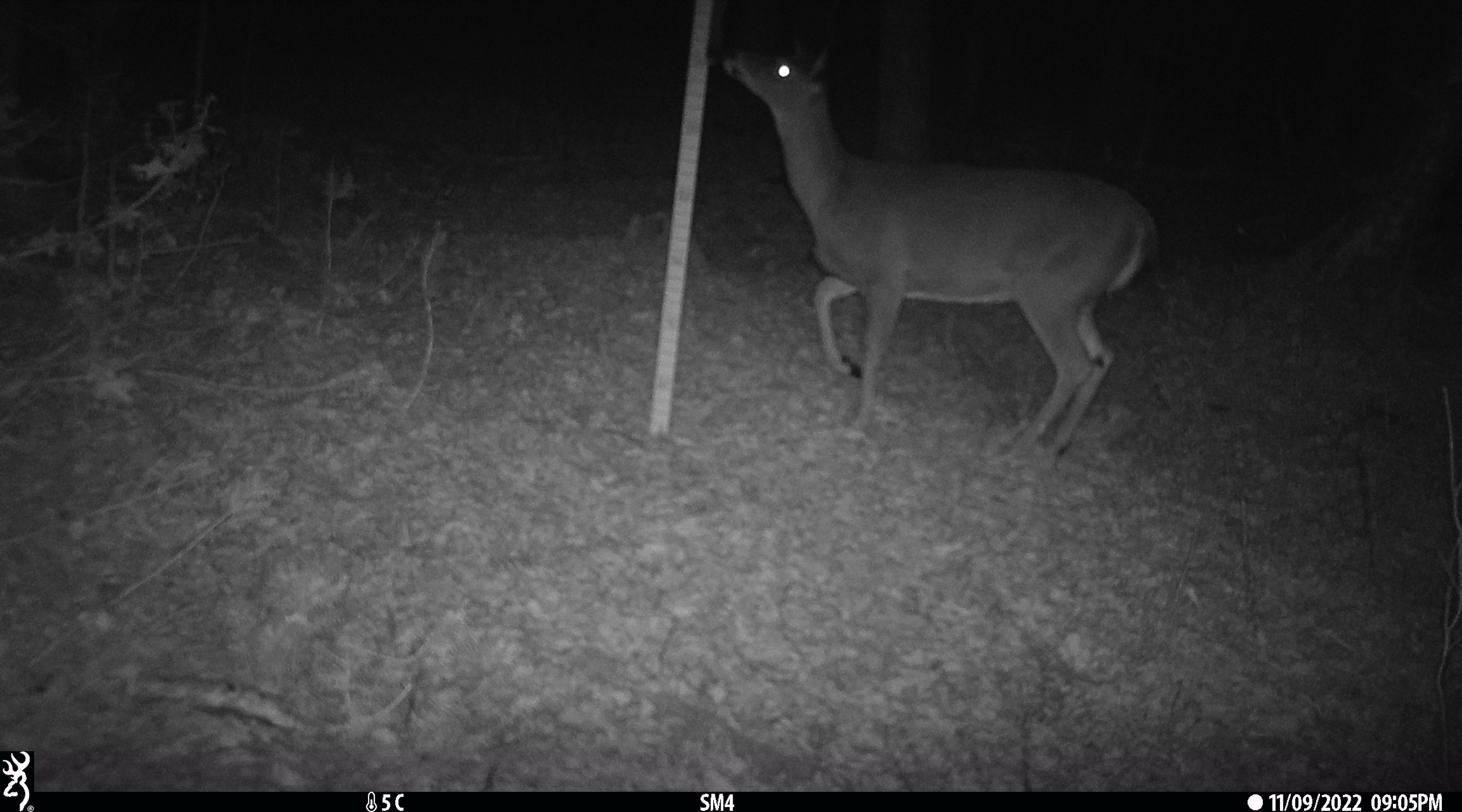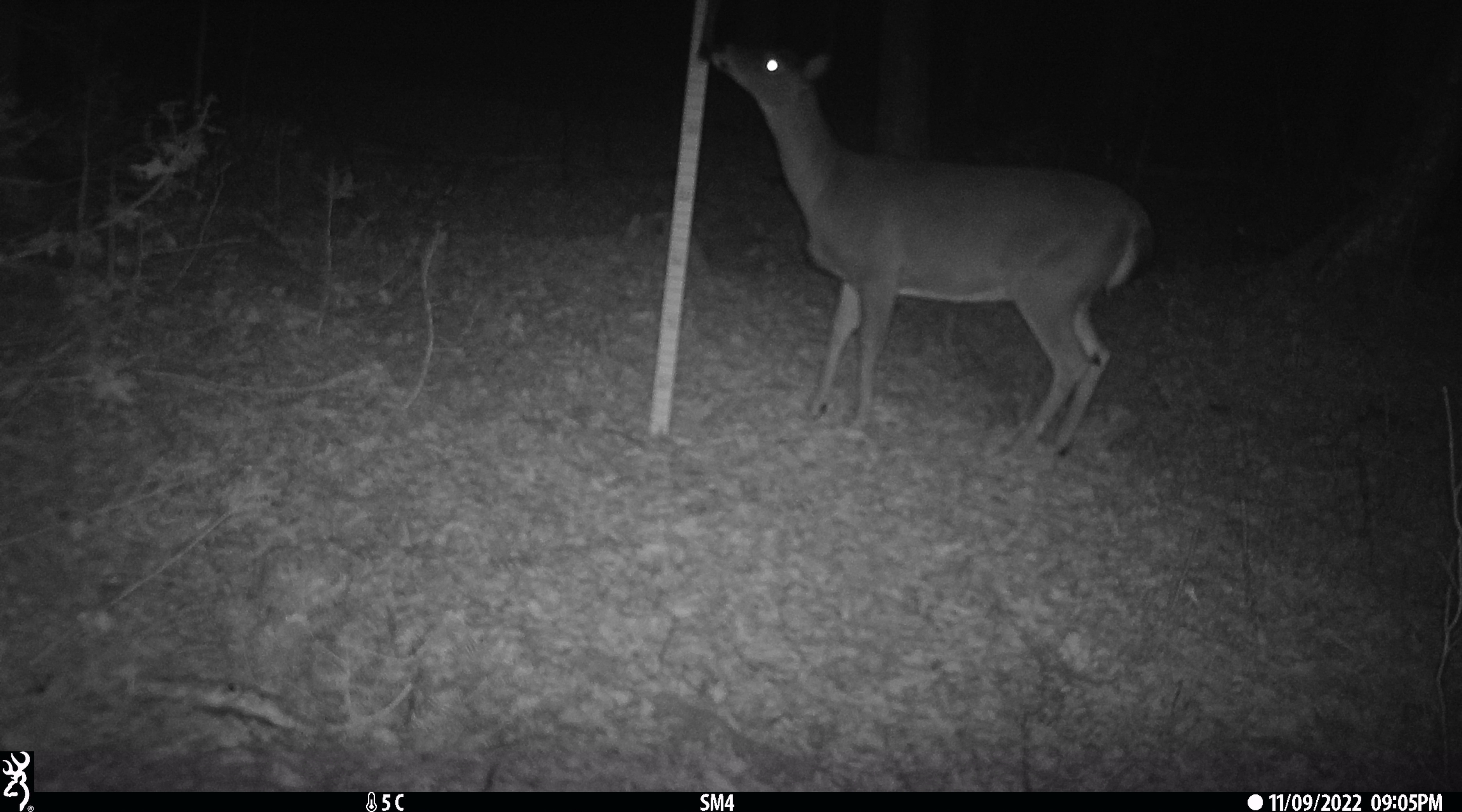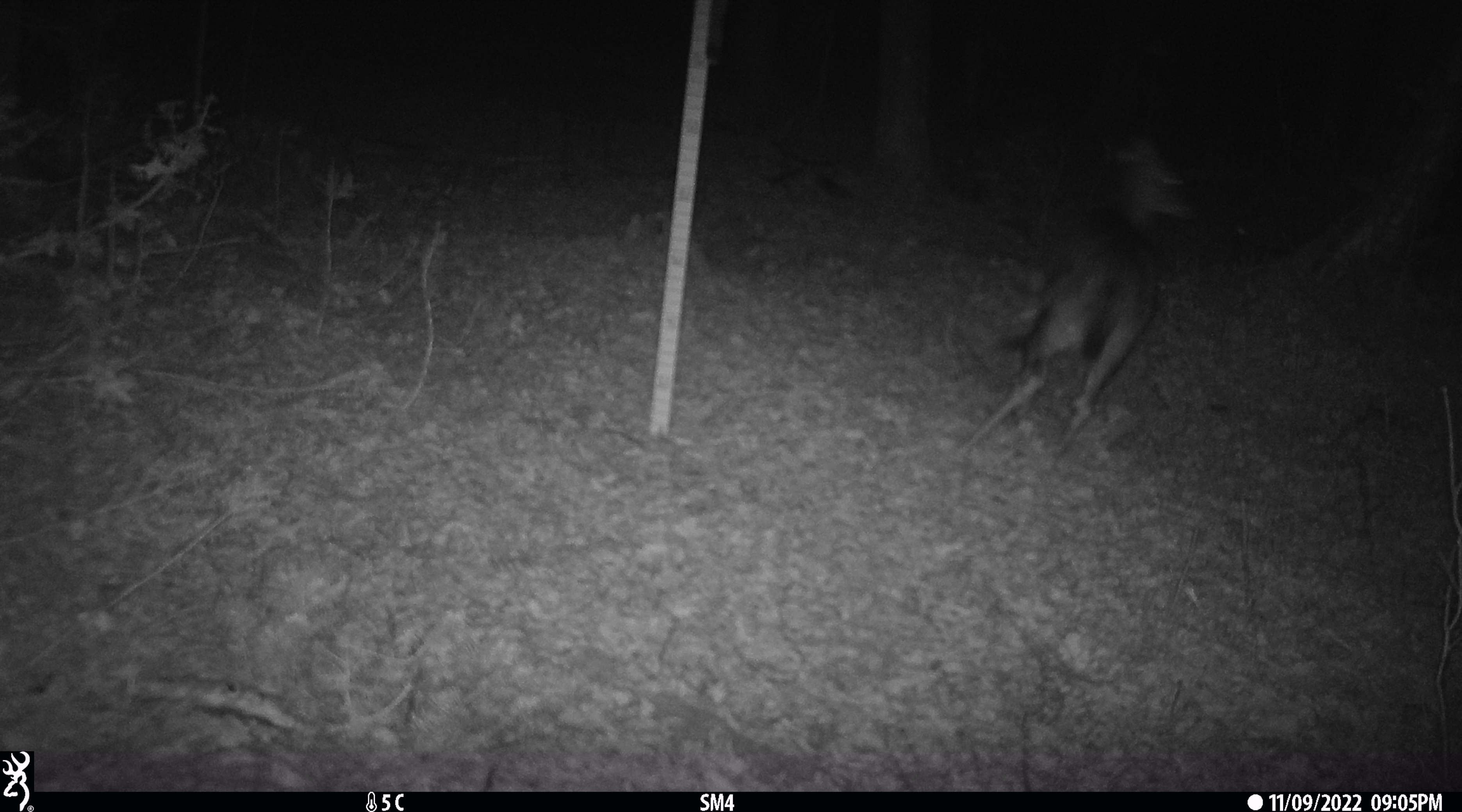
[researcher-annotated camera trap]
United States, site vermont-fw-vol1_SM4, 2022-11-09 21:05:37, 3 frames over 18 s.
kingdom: Animalia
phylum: Chordata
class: Mammalia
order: Artiodactyla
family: Cervidae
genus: Odocoileus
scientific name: Odocoileus virginianus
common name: white-tailed deer